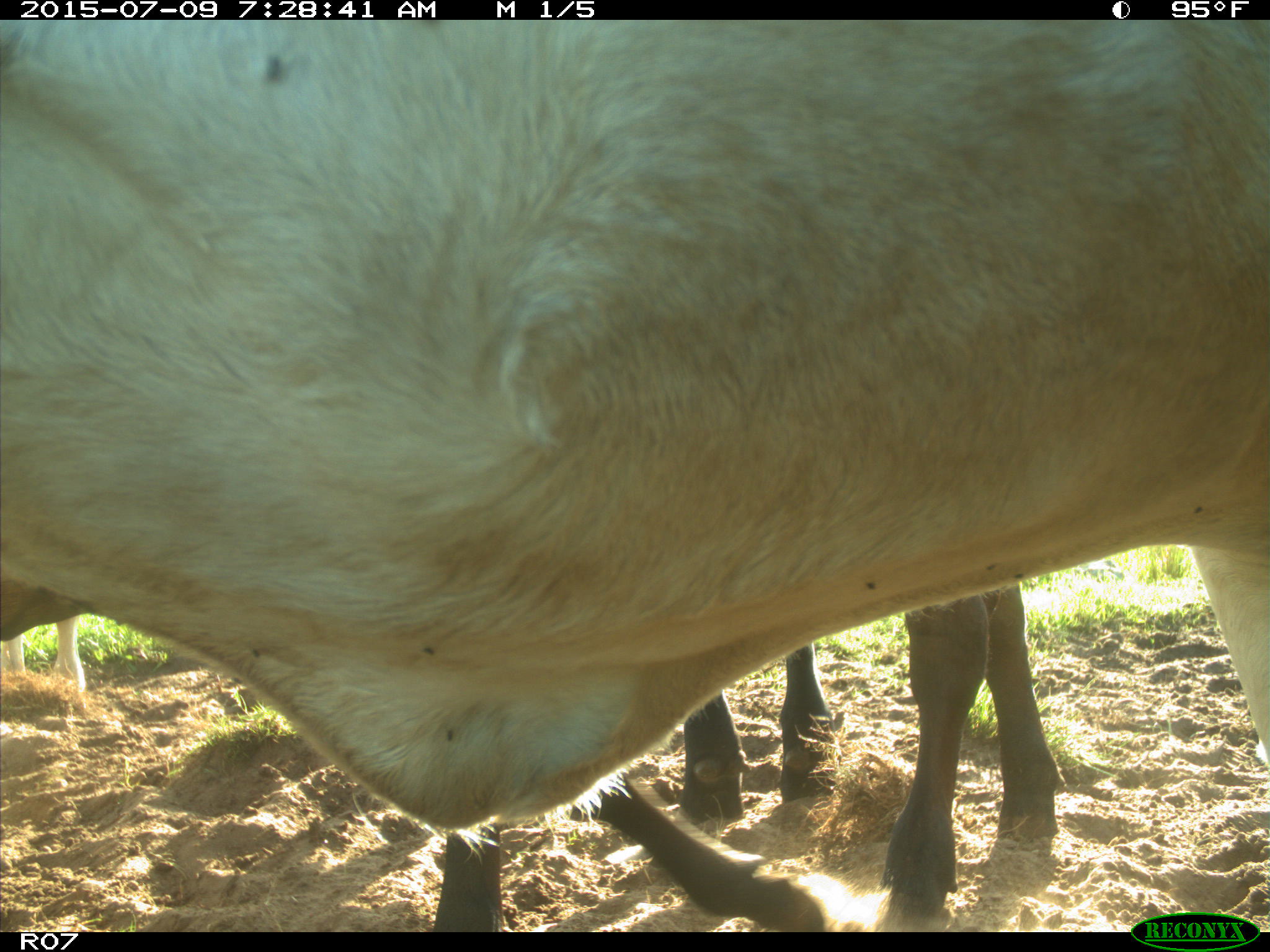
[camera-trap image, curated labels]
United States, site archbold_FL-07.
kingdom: Animalia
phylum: Chordata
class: Mammalia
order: Artiodactyla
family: Bovidae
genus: Bos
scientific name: Bos taurus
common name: domestic cow